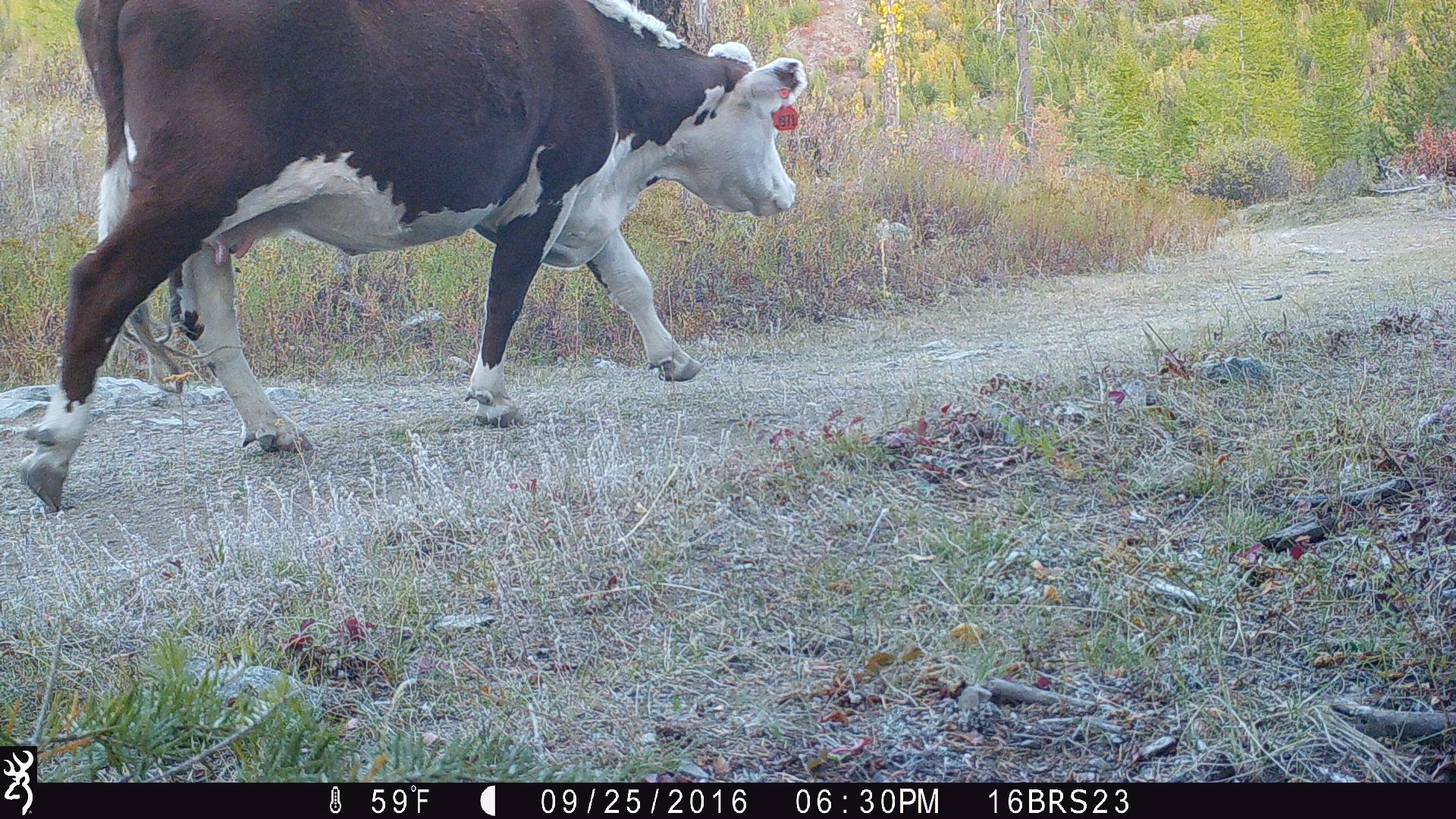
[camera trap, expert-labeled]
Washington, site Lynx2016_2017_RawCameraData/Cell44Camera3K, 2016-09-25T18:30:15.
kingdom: Animalia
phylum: Chordata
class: Mammalia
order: Artiodactyla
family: Bovidae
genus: Bos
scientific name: Bos taurus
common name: domestic cattle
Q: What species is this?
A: Domestic cattle (Bos taurus).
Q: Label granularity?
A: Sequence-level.